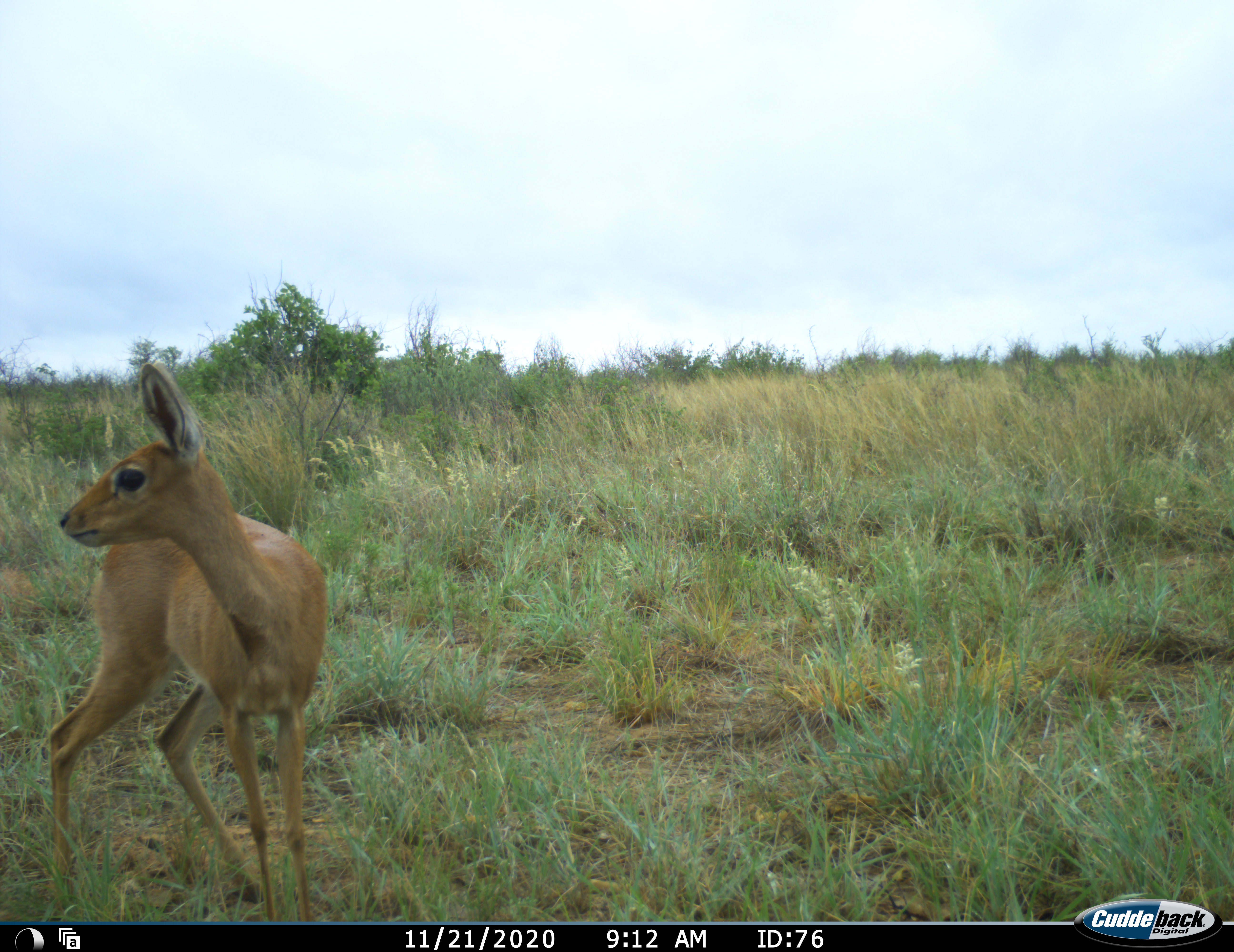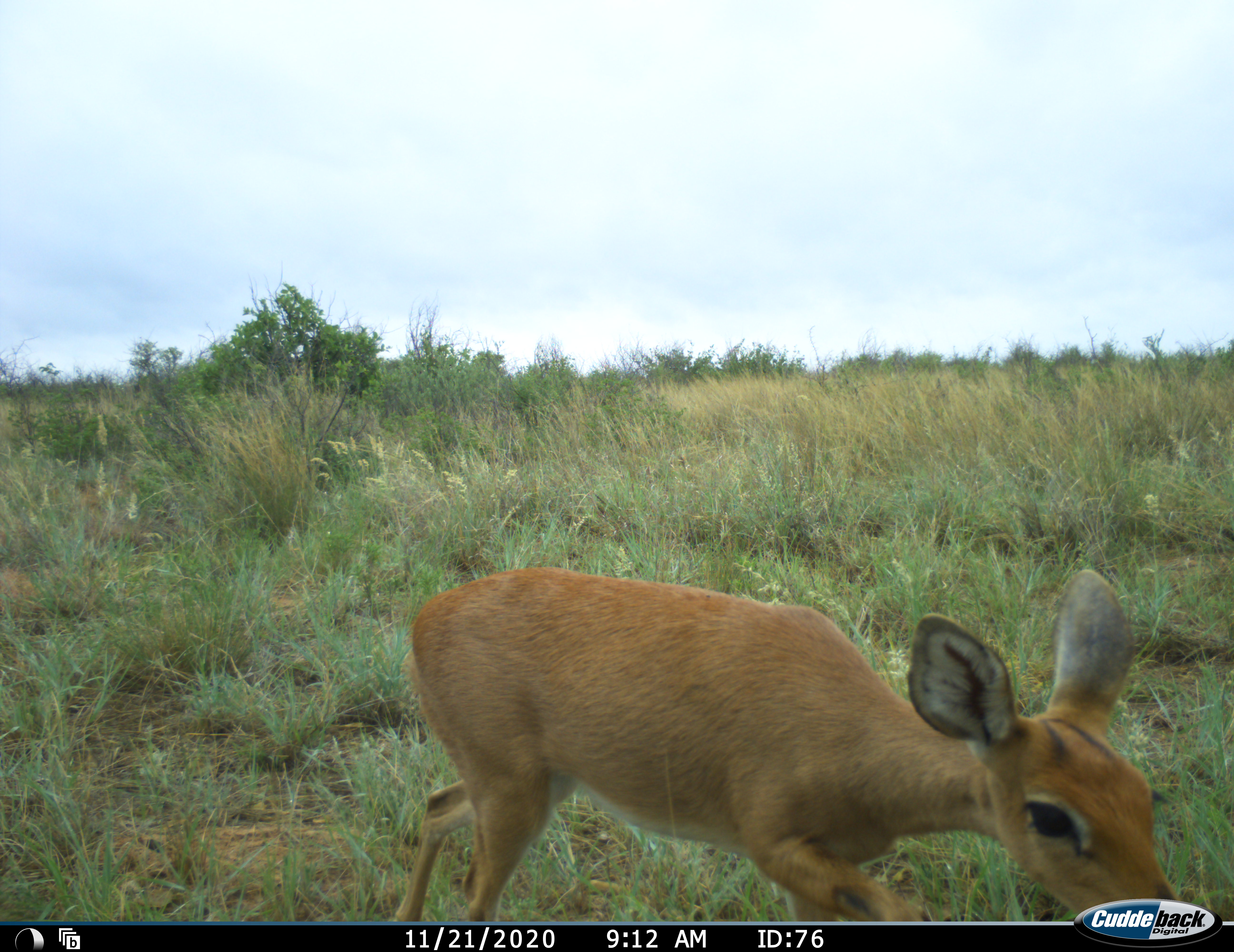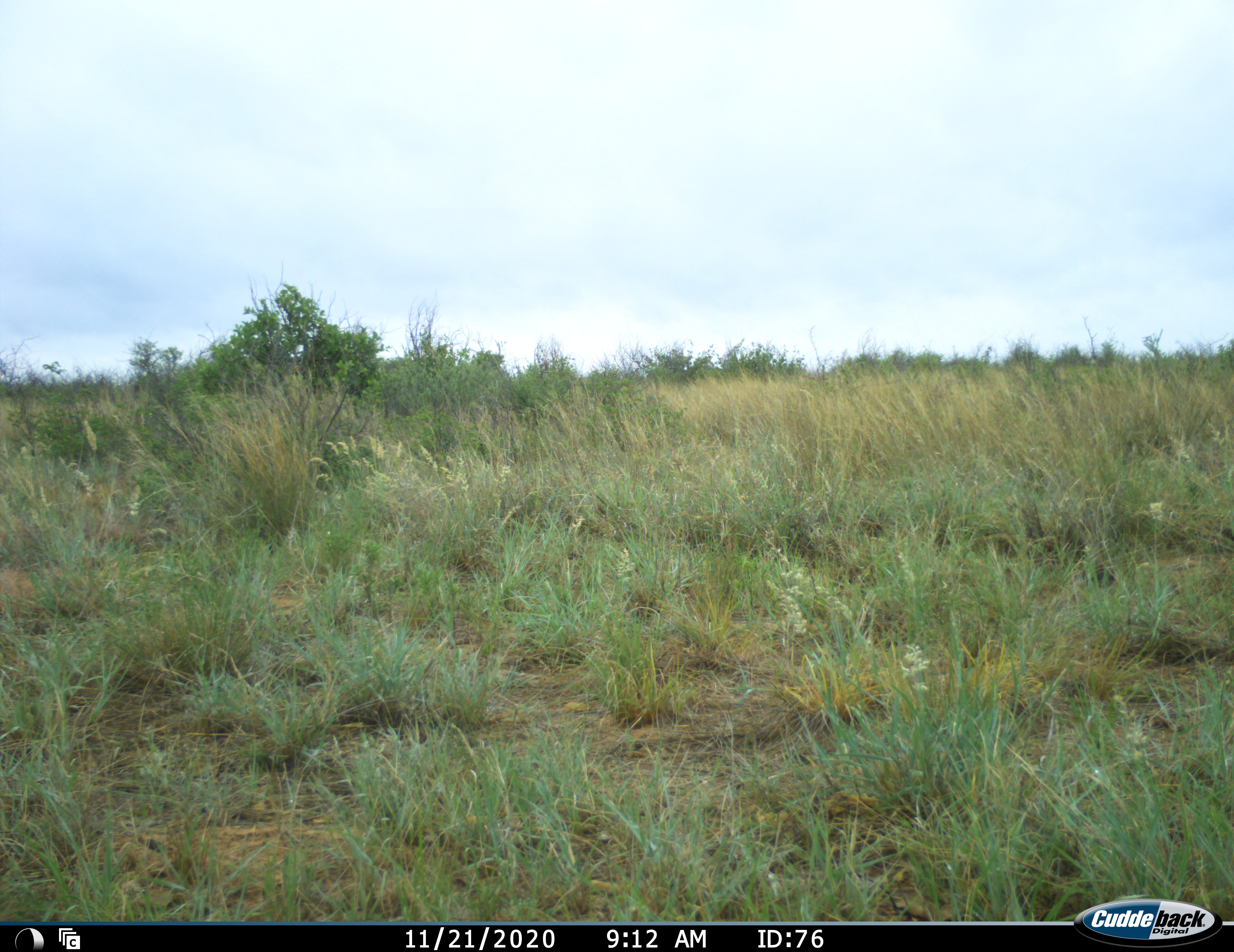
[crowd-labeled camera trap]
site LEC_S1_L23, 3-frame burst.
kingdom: Animalia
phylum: Chordata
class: Mammalia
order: Artiodactyla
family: Bovidae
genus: Raphicerus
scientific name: Raphicerus campestris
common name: steenbok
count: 1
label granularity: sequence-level